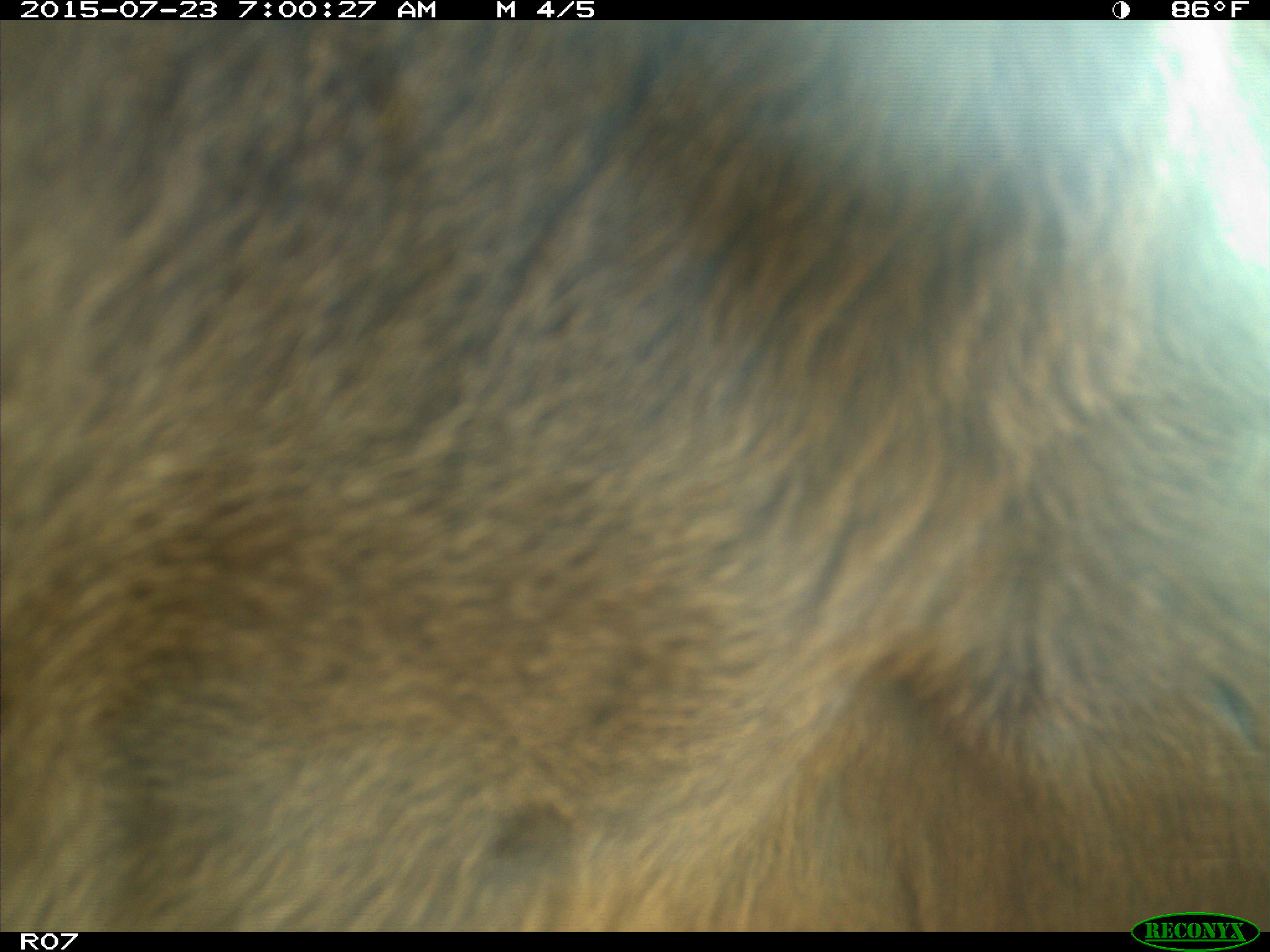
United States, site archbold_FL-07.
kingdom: Animalia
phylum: Chordata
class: Mammalia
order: Artiodactyla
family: Bovidae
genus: Bos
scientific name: Bos taurus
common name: domestic cow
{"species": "Bos taurus (domestic cow)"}